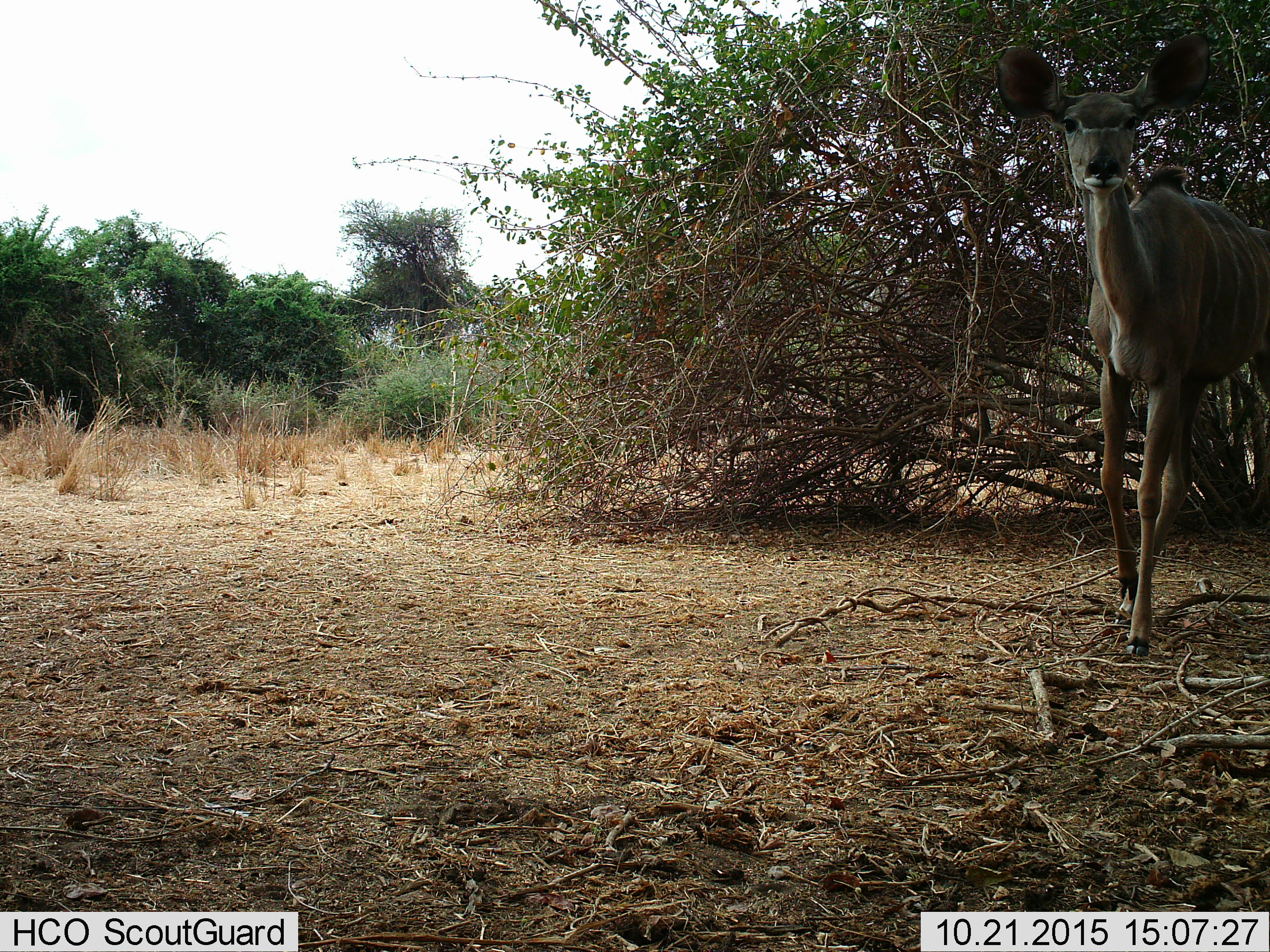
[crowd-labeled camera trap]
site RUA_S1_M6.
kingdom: Animalia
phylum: Chordata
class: Mammalia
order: Artiodactyla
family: Bovidae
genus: Tragelaphus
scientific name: Tragelaphus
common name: kudu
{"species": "kudu (Tragelaphus)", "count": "1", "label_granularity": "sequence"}